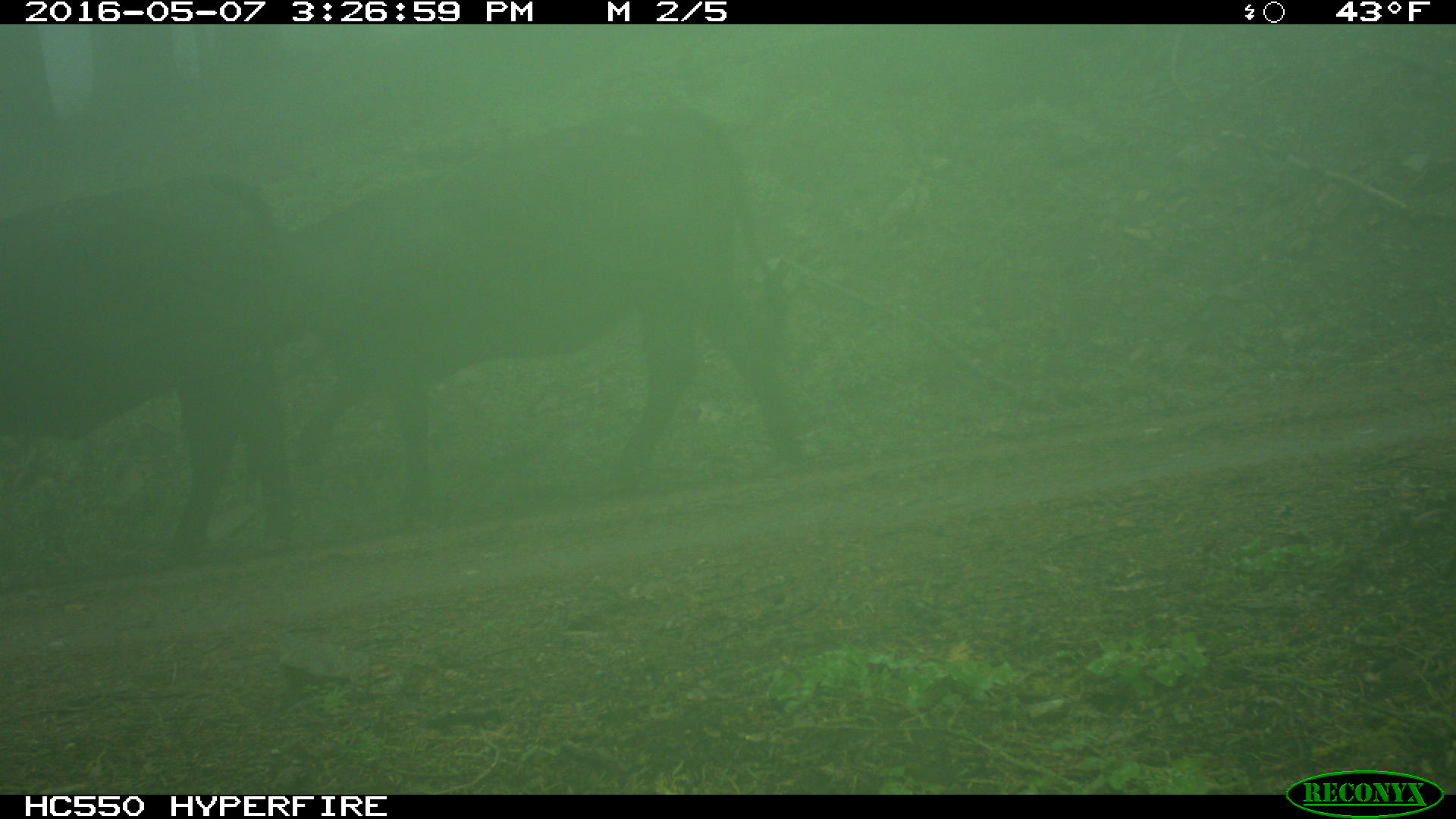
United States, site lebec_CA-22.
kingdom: Animalia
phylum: Chordata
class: Mammalia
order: Artiodactyla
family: Bovidae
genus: Bos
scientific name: Bos taurus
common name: domestic cow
Bos taurus (domestic cow).